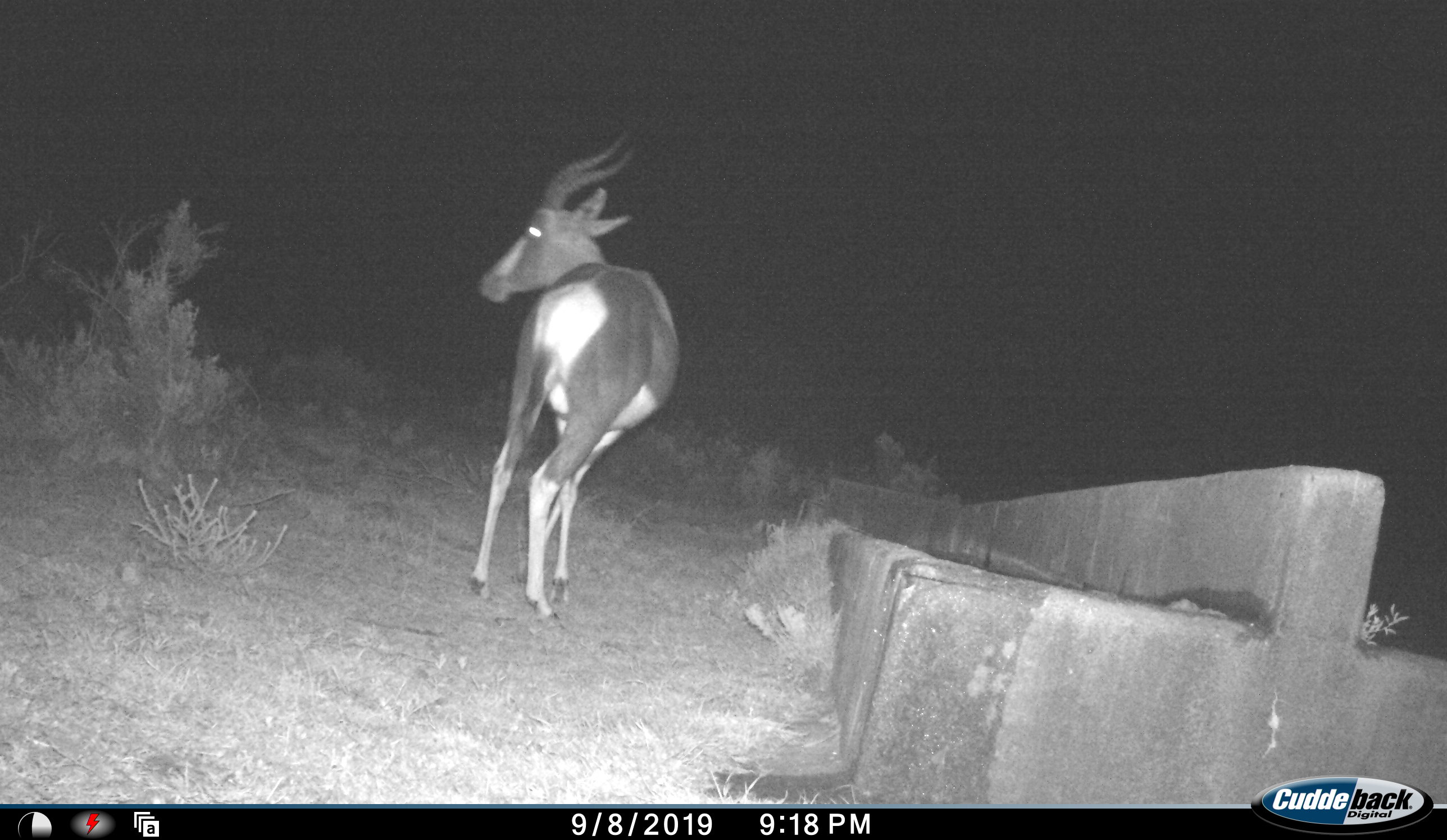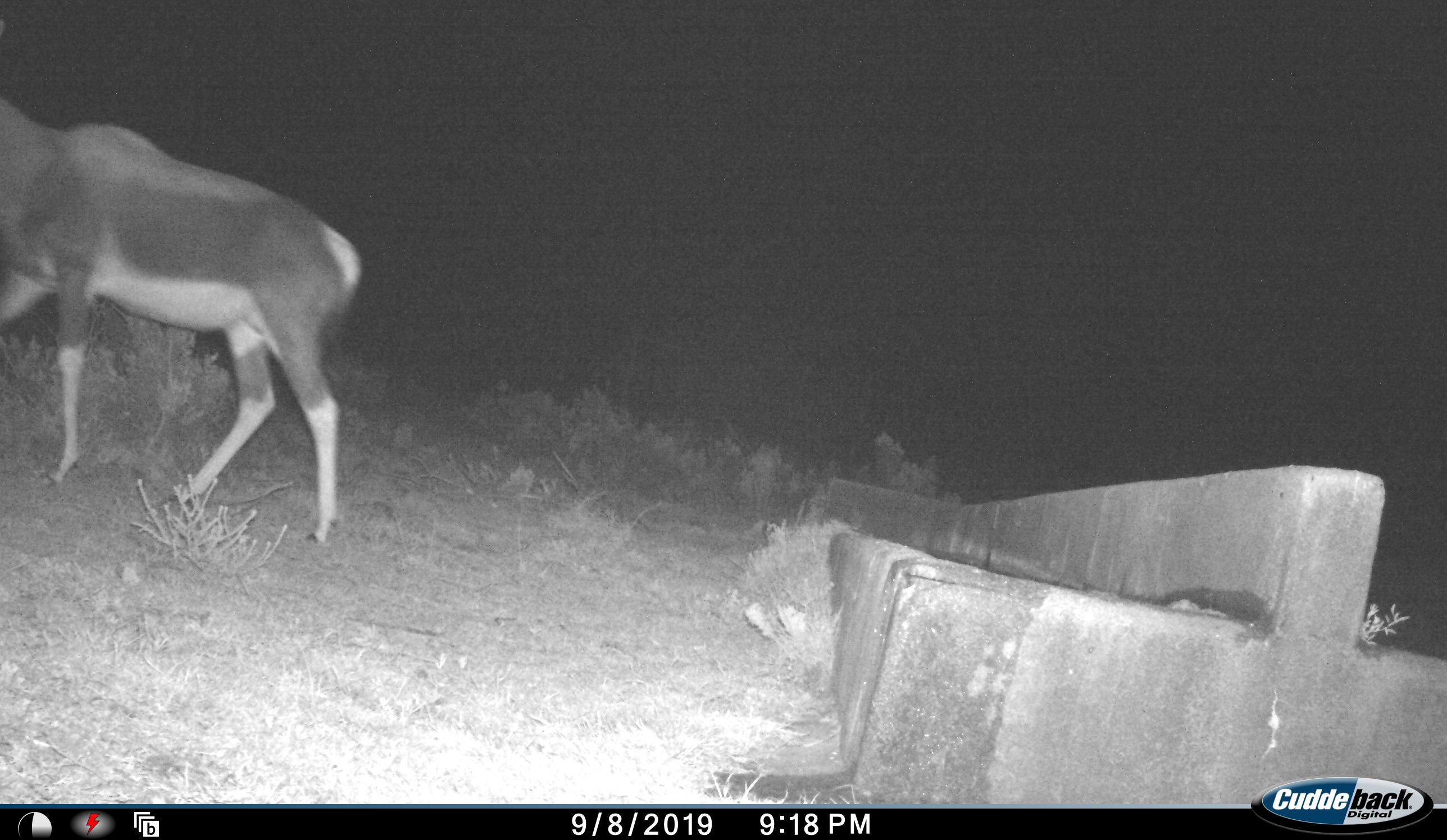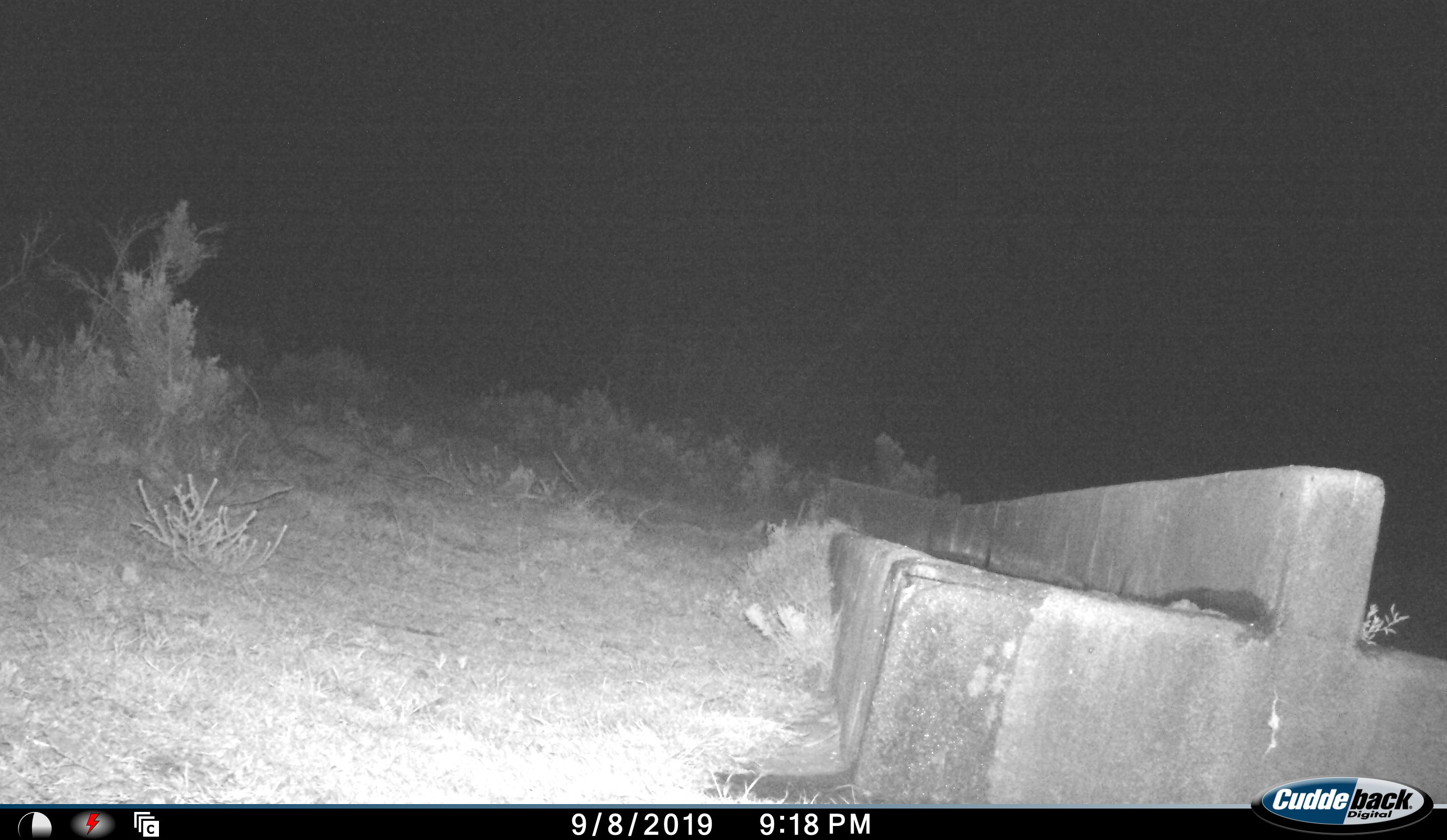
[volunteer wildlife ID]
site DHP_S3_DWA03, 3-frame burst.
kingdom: Animalia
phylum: Chordata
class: Mammalia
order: Artiodactyla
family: Bovidae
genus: Damaliscus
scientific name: Damaliscus pygargus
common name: bontebok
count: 1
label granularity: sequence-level